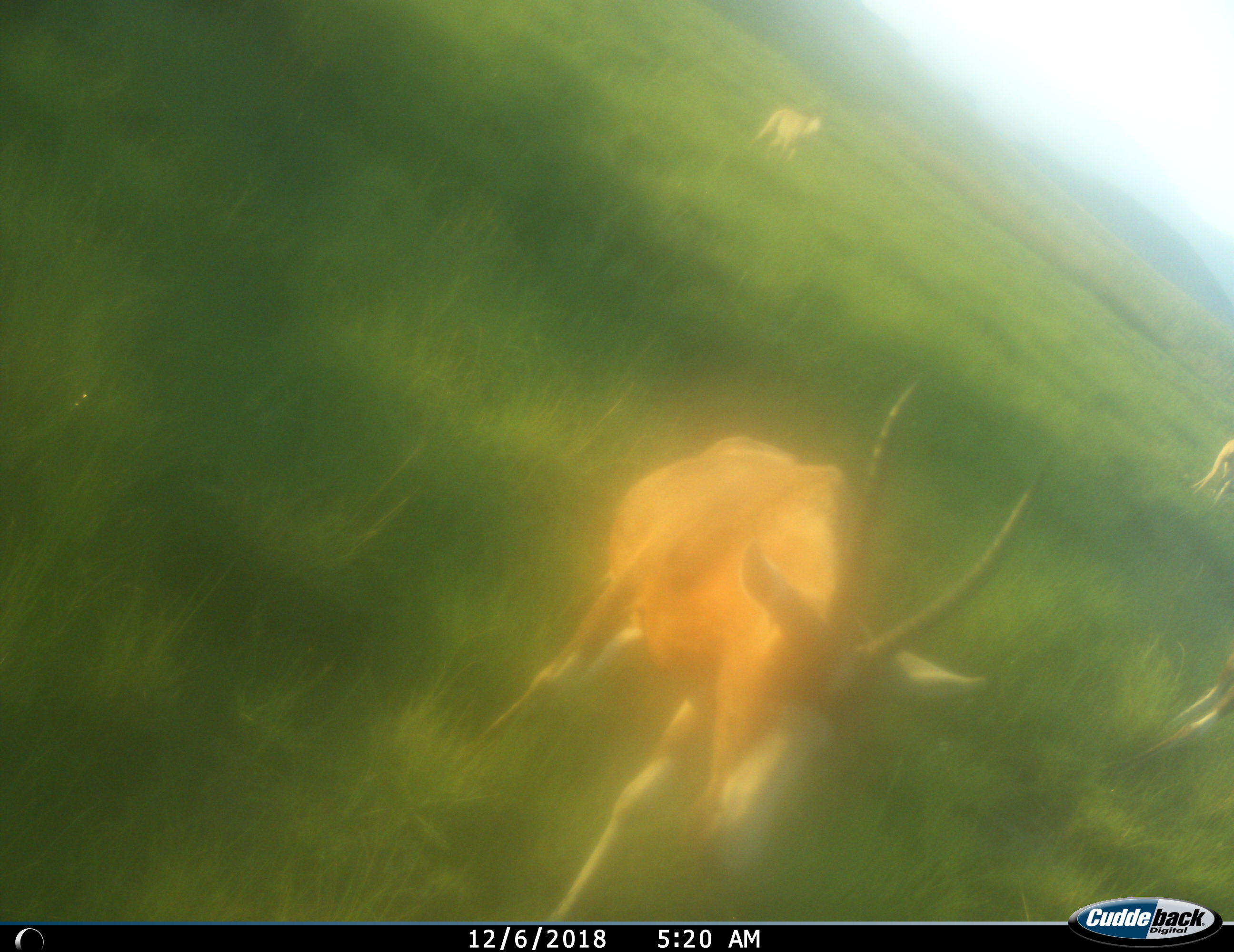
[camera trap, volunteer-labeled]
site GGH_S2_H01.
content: unidentified animal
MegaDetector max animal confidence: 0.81